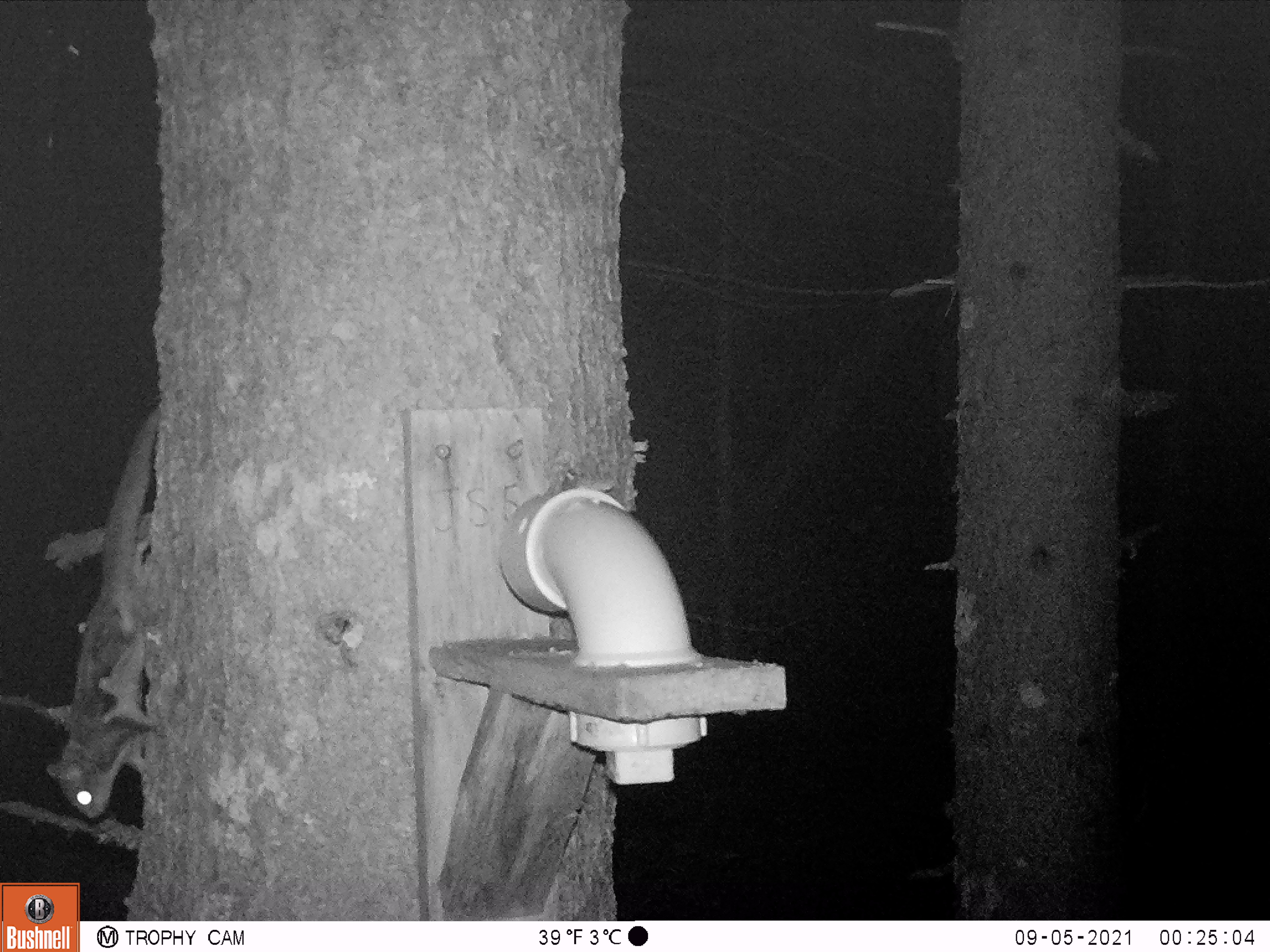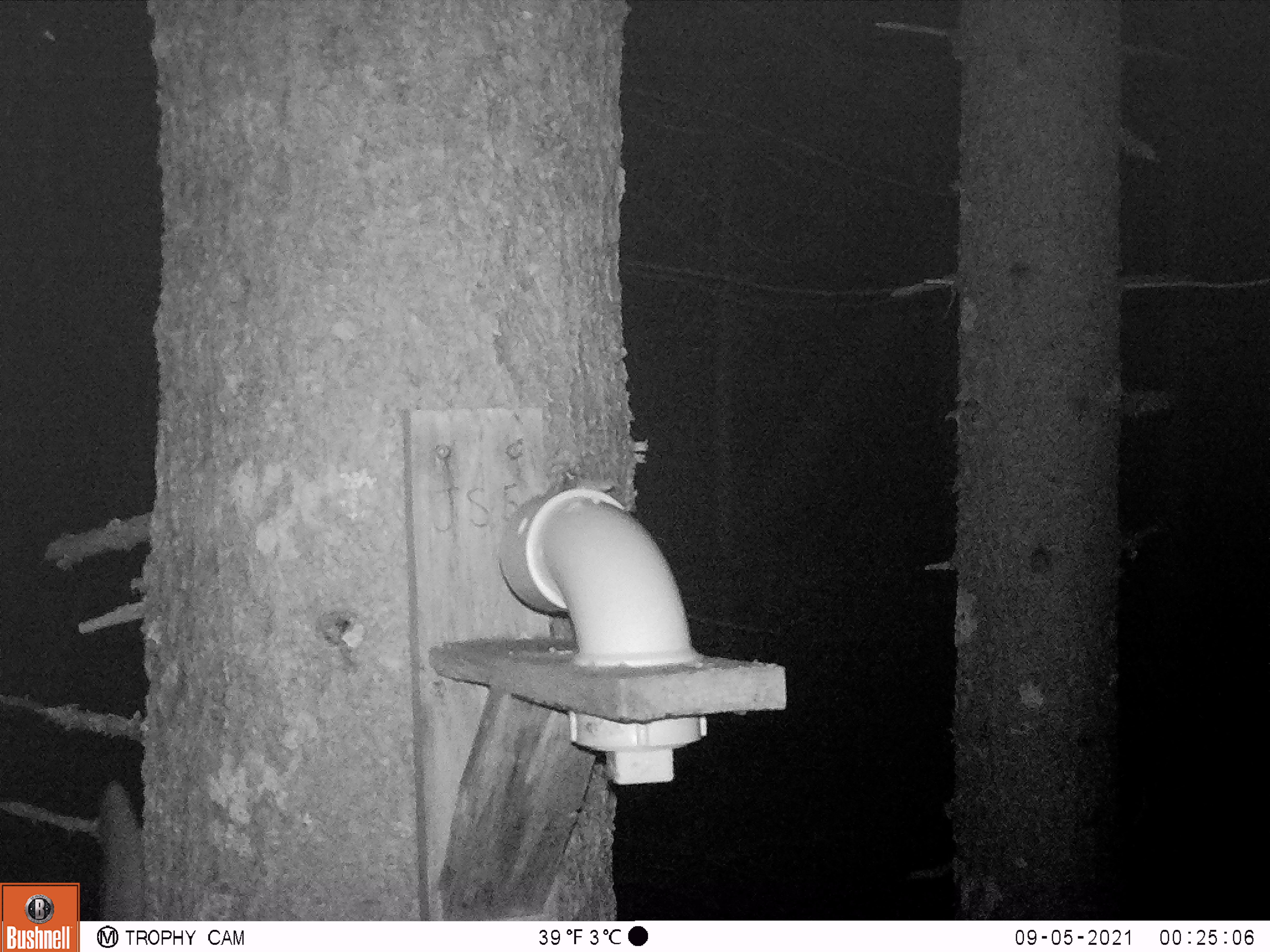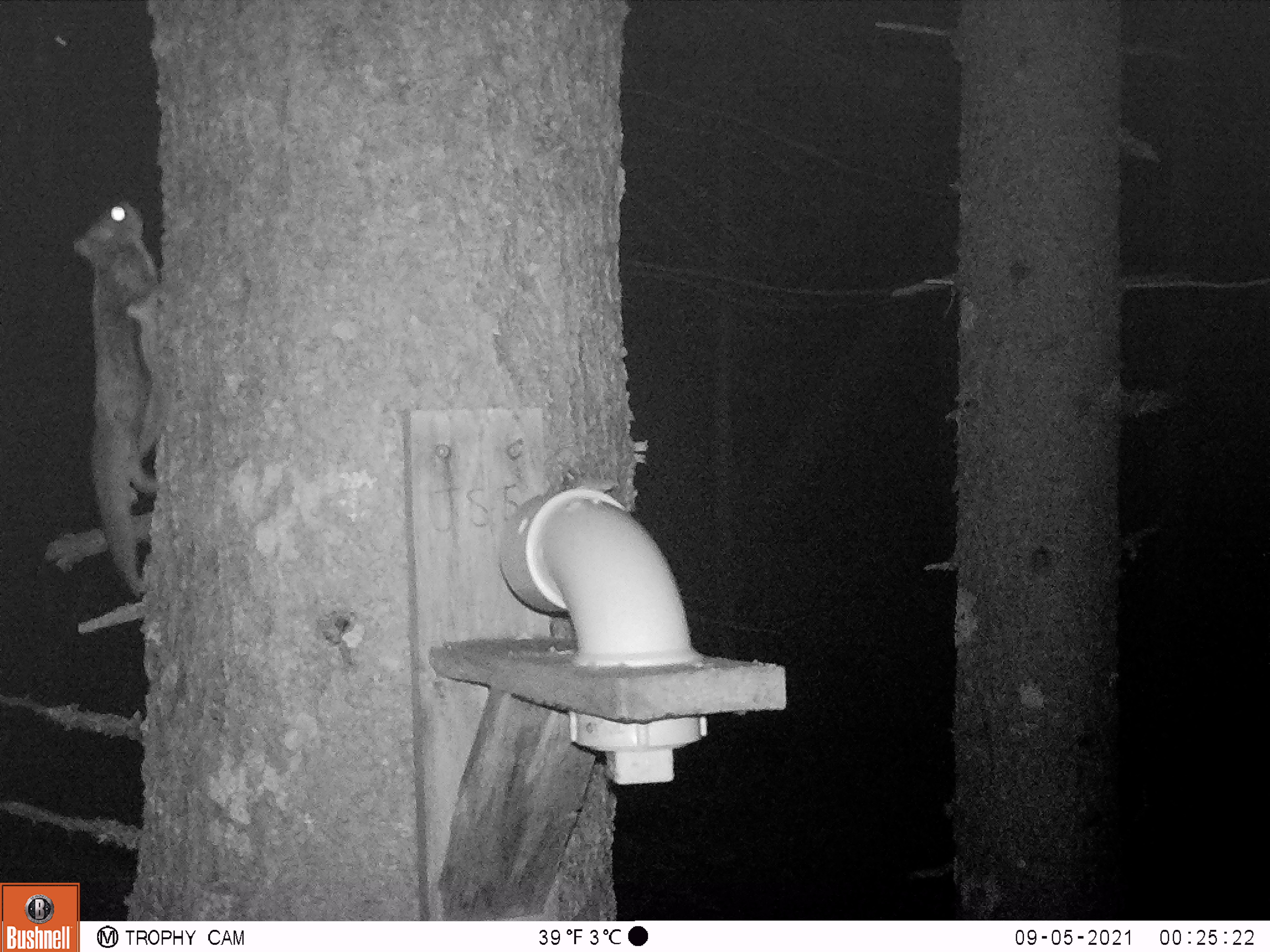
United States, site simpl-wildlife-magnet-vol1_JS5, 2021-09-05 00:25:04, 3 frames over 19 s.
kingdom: Animalia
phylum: Chordata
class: Mammalia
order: Rodentia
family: Sciuridae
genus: Glaucomys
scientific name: Glaucomys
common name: flying squirrel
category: flying squirrel sp.